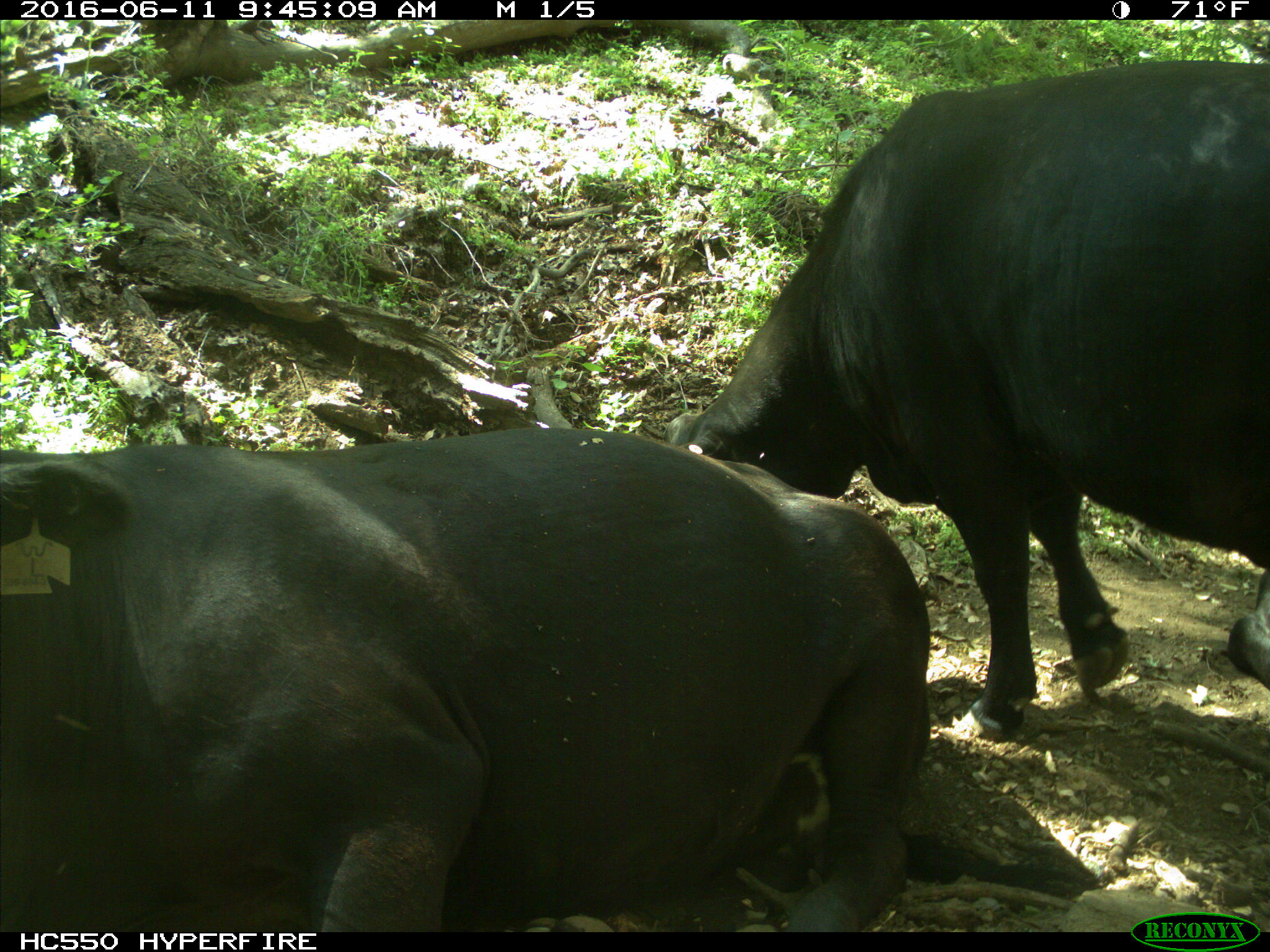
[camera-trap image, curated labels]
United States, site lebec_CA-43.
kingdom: Animalia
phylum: Chordata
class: Mammalia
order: Artiodactyla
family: Bovidae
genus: Bos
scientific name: Bos taurus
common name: domestic cow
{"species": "Bos taurus (domestic cow)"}